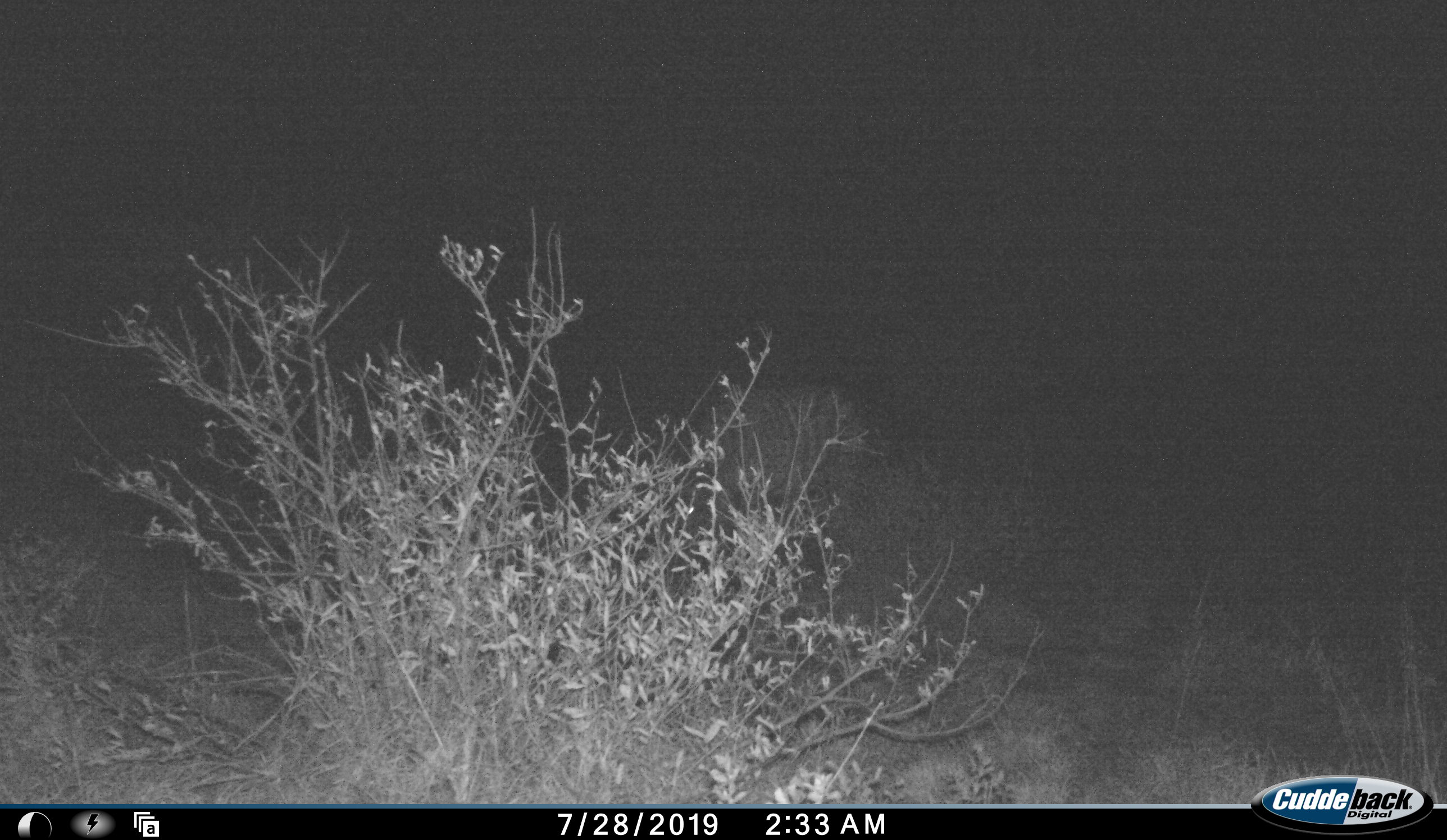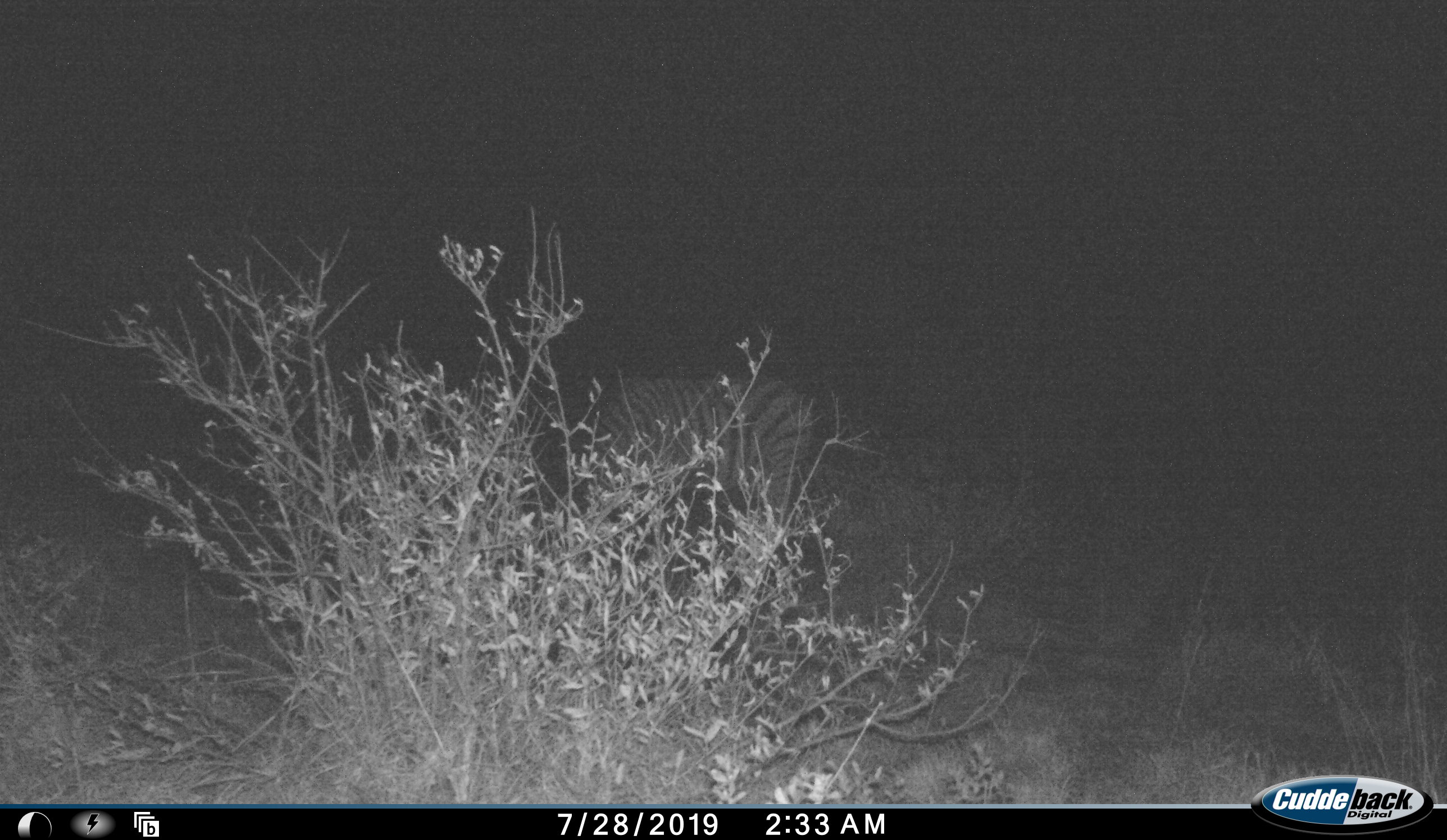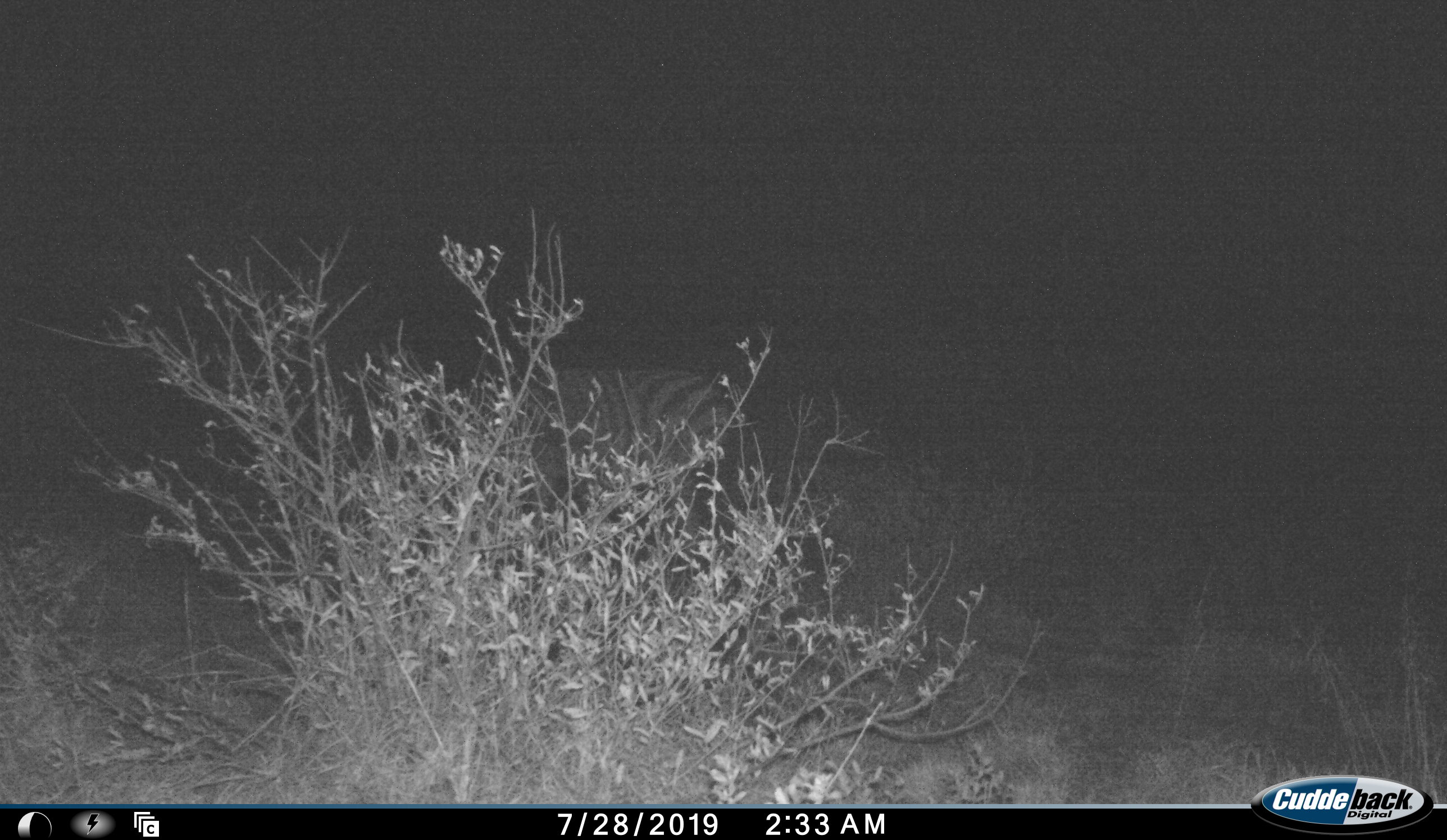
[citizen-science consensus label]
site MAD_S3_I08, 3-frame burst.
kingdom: Animalia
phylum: Chordata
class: Mammalia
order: Perissodactyla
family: Equidae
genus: Equus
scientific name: Equus quagga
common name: plains zebra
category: zebraplains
Zebraplains (plains zebra) (Equus quagga), count 1. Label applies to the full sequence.